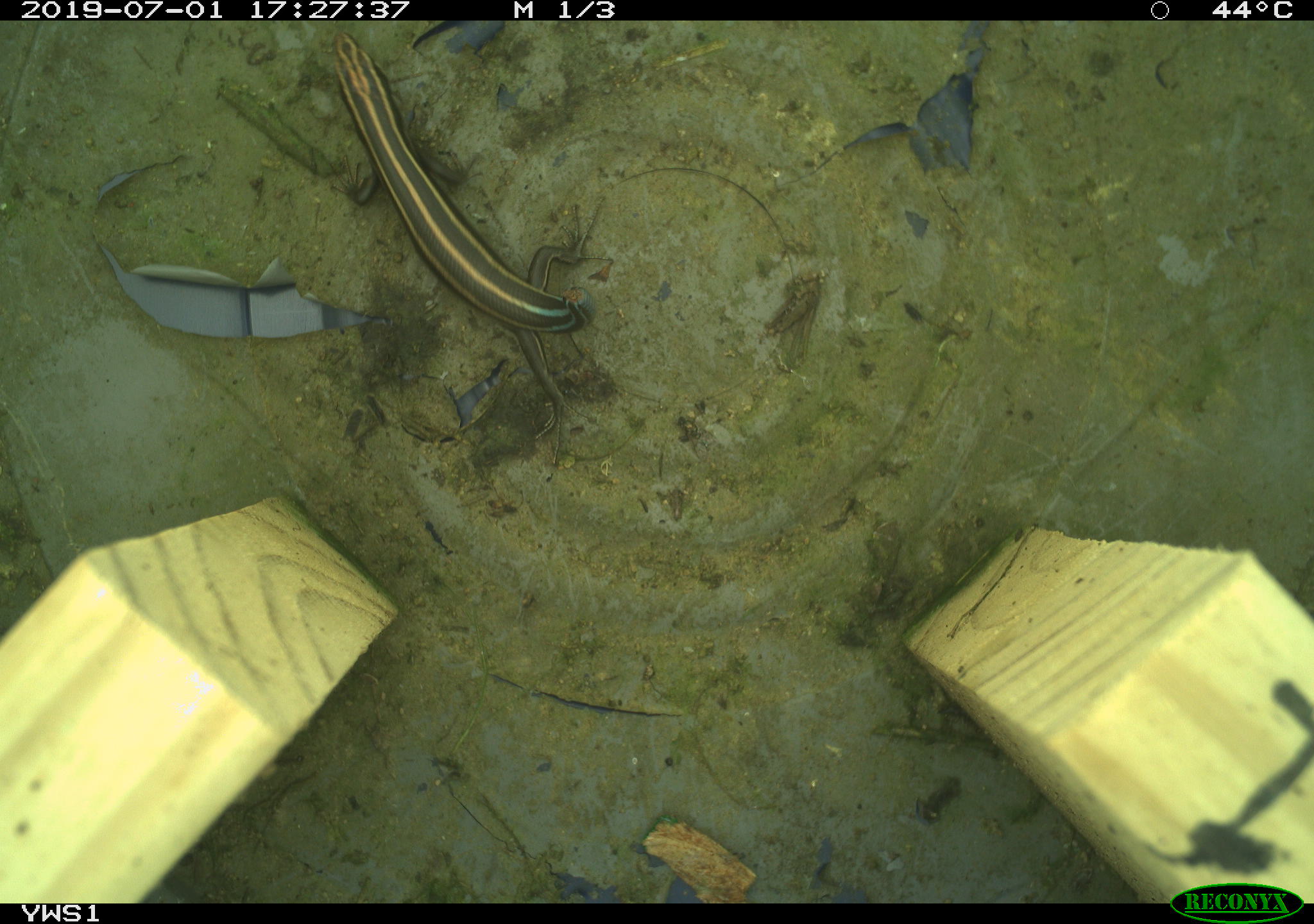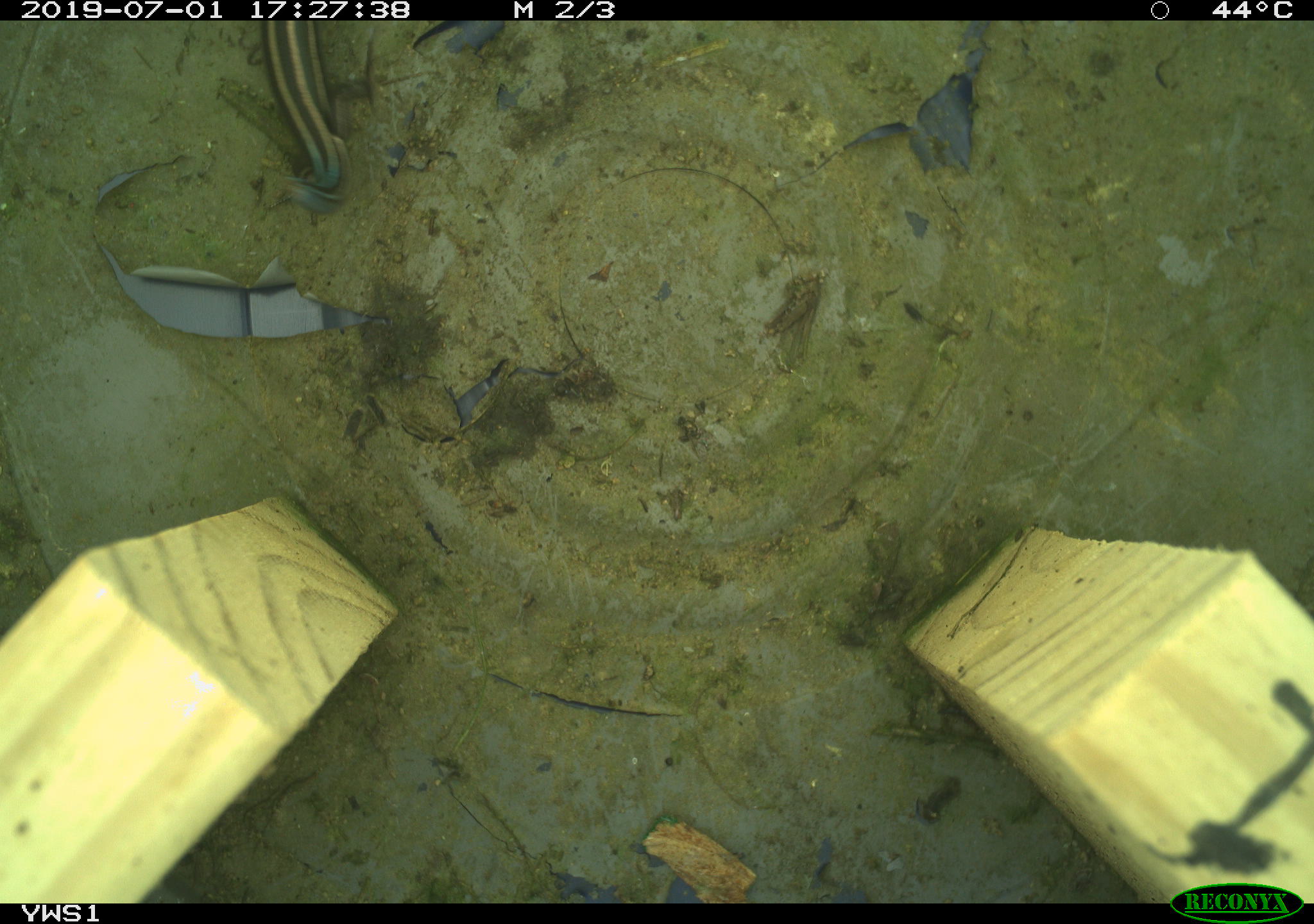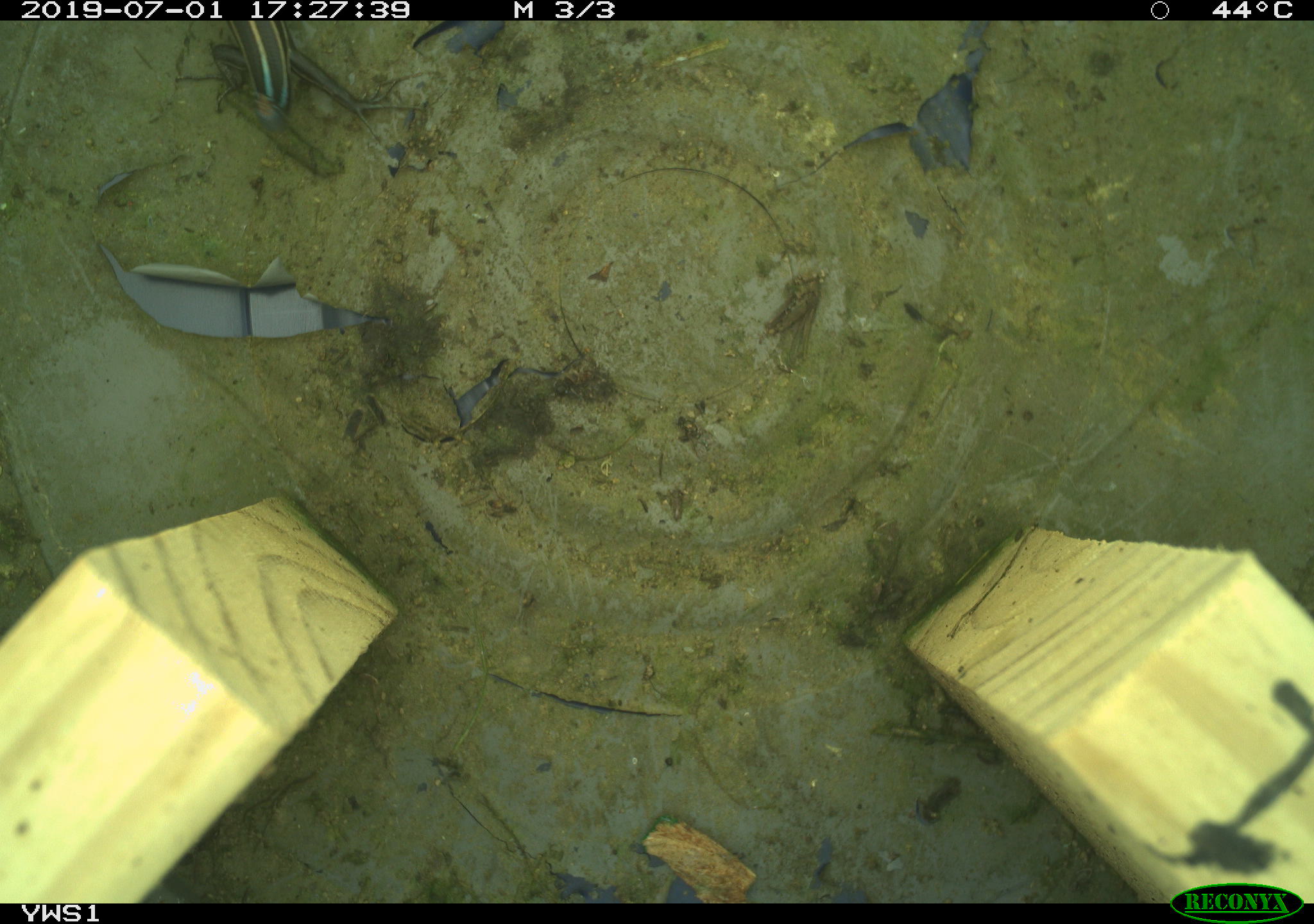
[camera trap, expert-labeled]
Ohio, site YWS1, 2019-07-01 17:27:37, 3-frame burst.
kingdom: Animalia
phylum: Chordata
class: Reptilia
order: Squamata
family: Scincidae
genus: Plestiodon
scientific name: Plestiodon fasciatus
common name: common five-lined skink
Common five-lined skink (Plestiodon fasciatus).